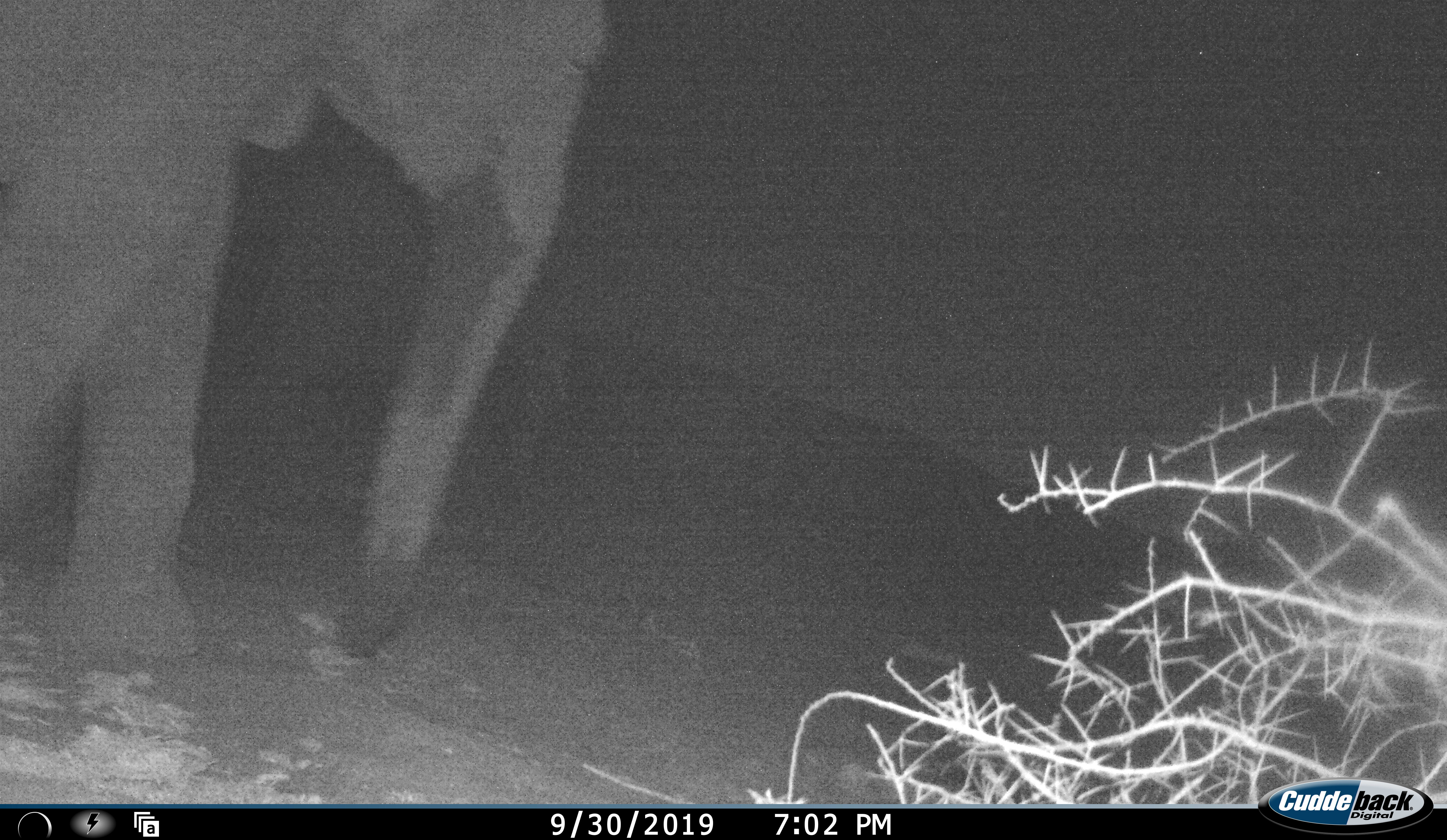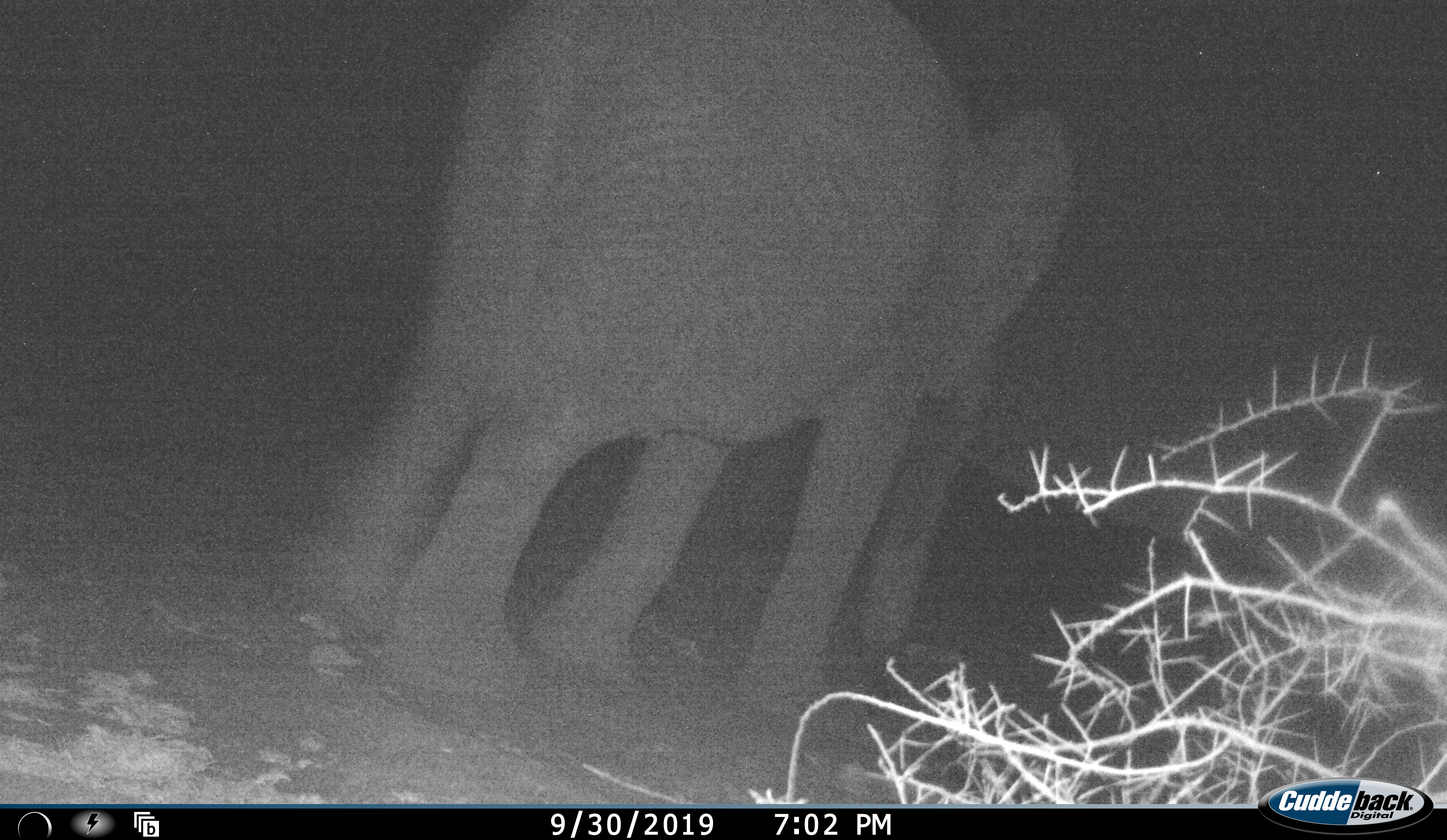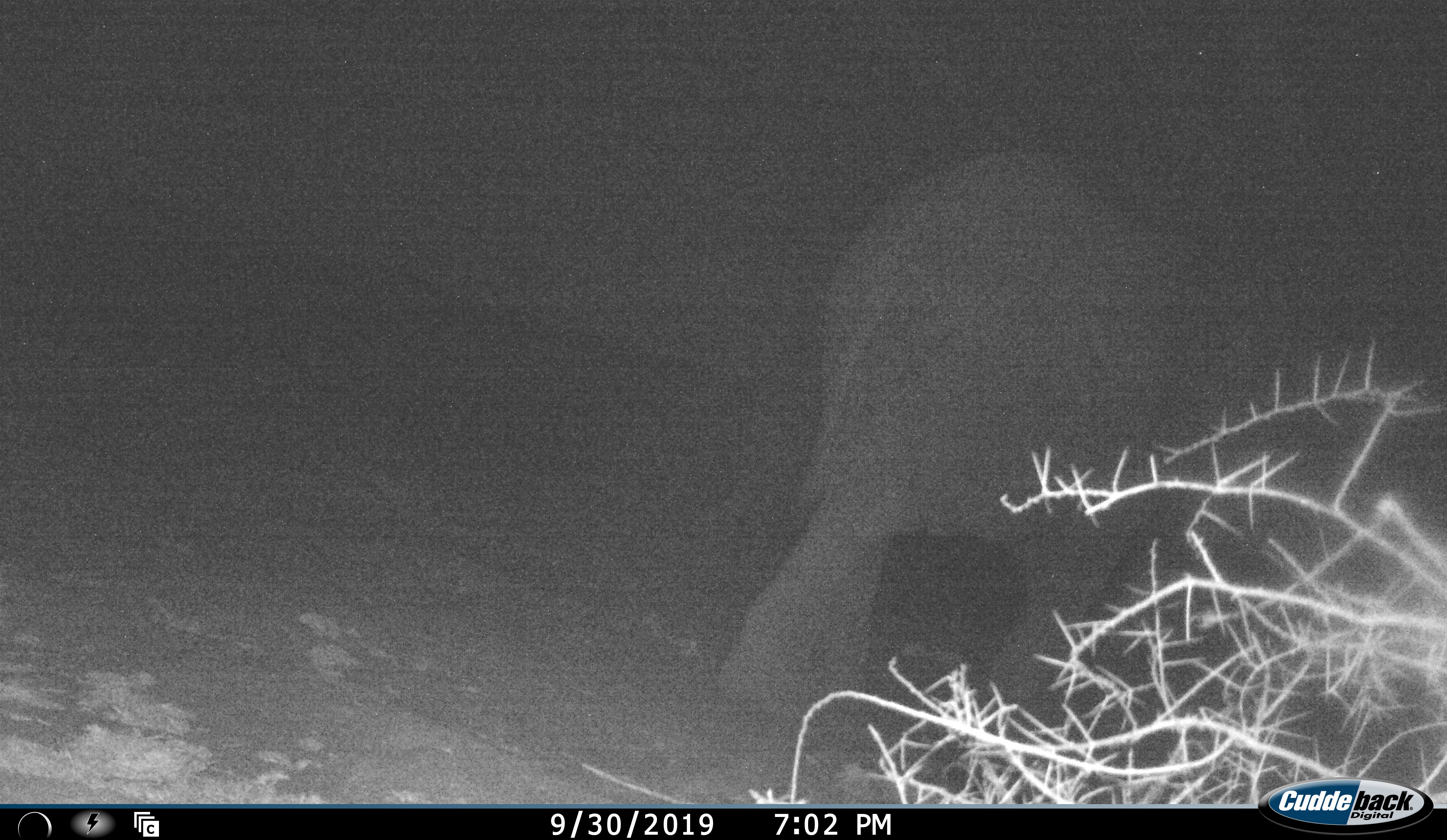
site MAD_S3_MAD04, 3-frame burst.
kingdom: Animalia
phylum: Chordata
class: Mammalia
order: Proboscidea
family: Elephantidae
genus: Loxodonta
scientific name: Loxodonta africana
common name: african bush elephant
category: elephant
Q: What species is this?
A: Elephant (african bush elephant) (Loxodonta africana).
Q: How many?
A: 1.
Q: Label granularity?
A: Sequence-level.